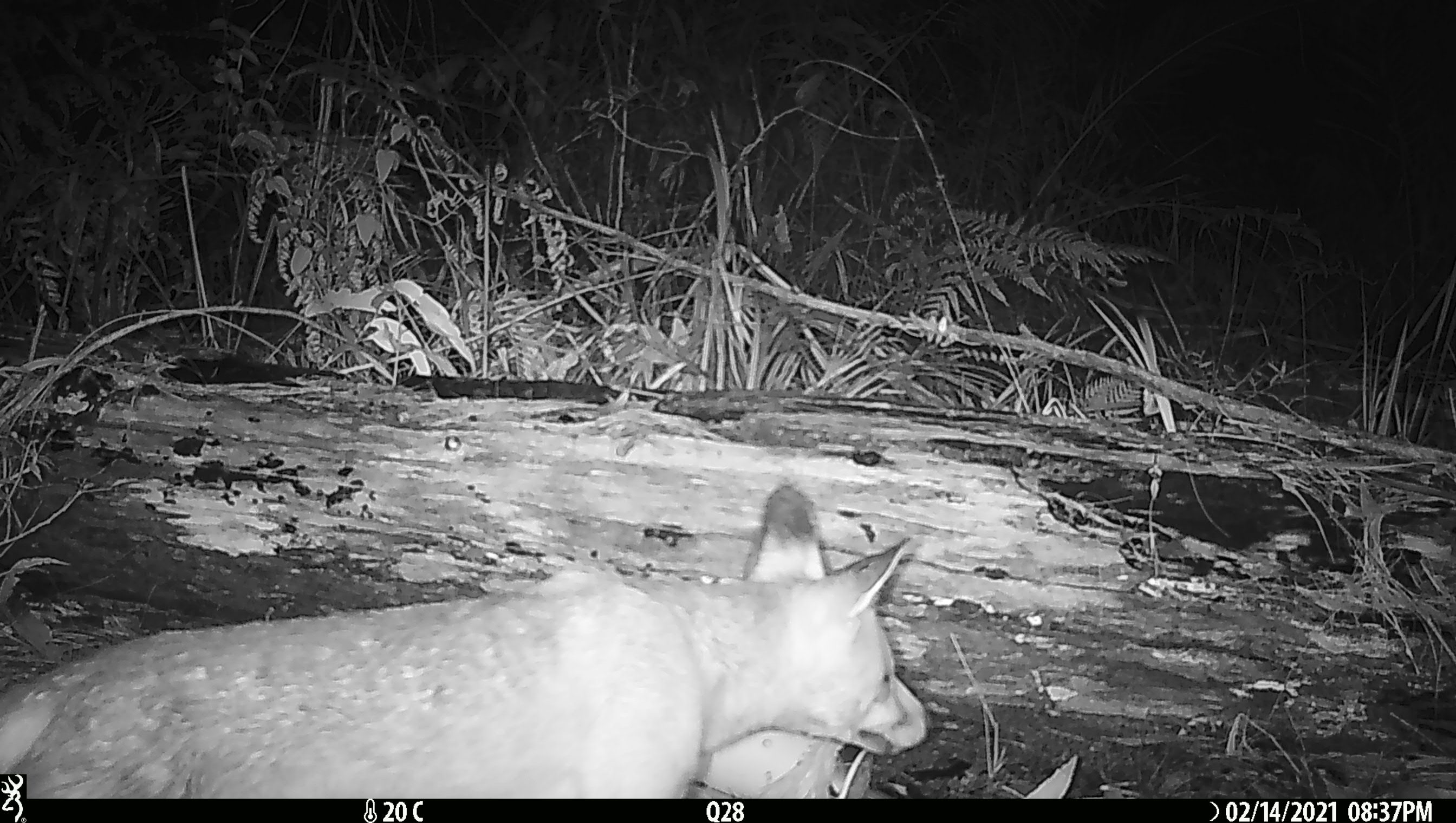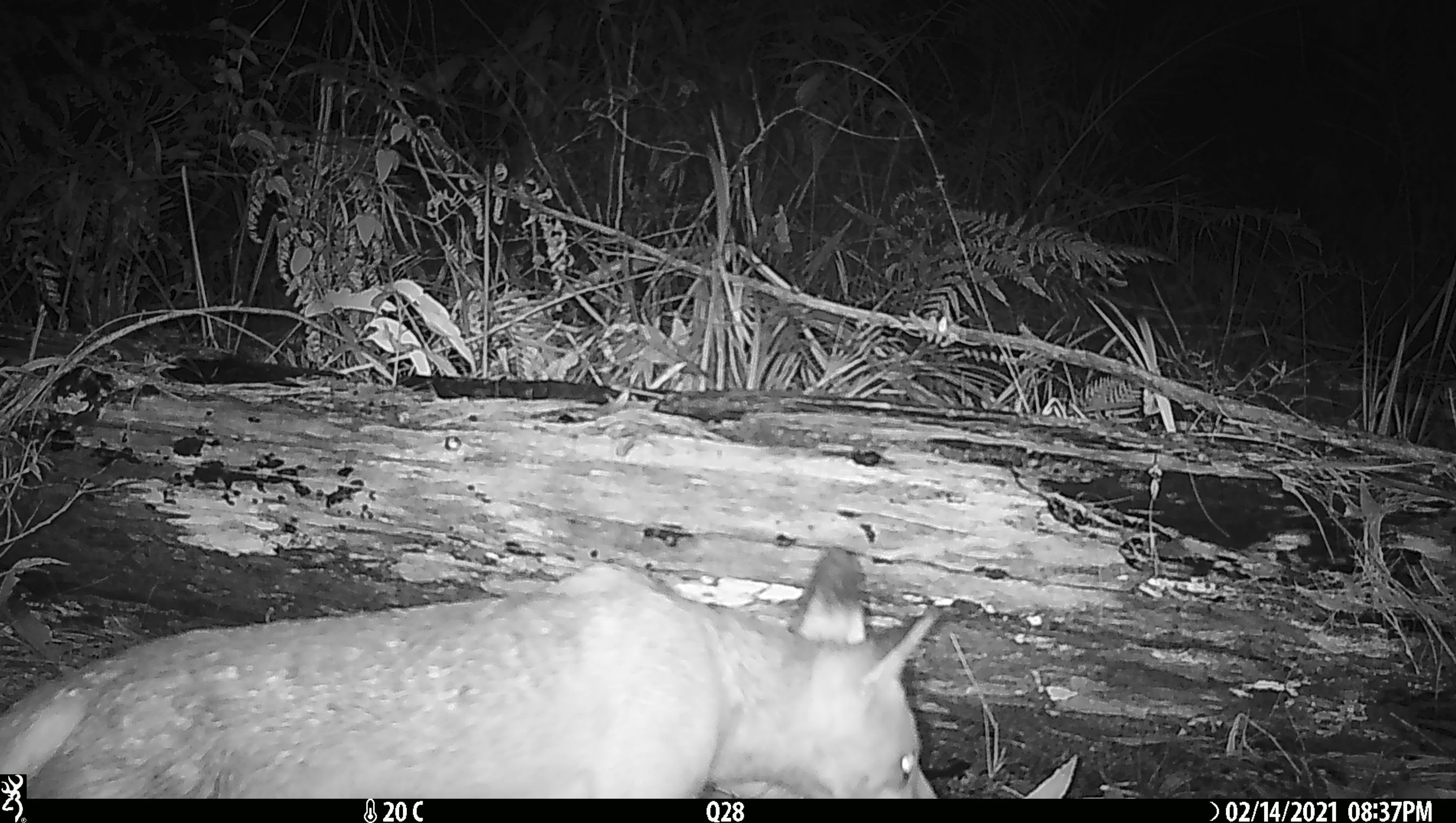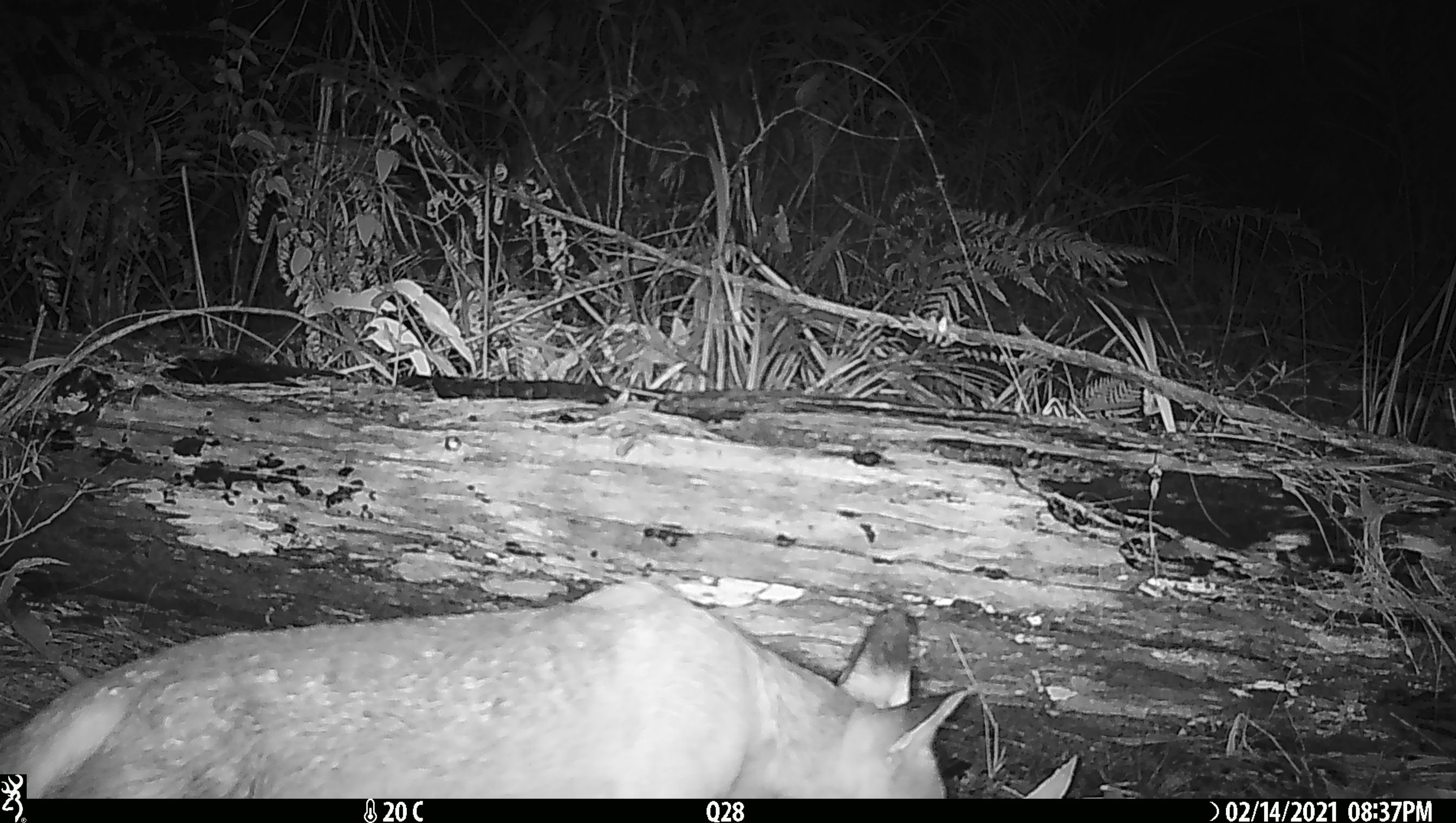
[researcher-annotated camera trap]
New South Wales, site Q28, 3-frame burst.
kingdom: Animalia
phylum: Chordata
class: Mammalia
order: Carnivora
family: Canidae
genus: Vulpes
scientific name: Vulpes vulpes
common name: red fox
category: fox